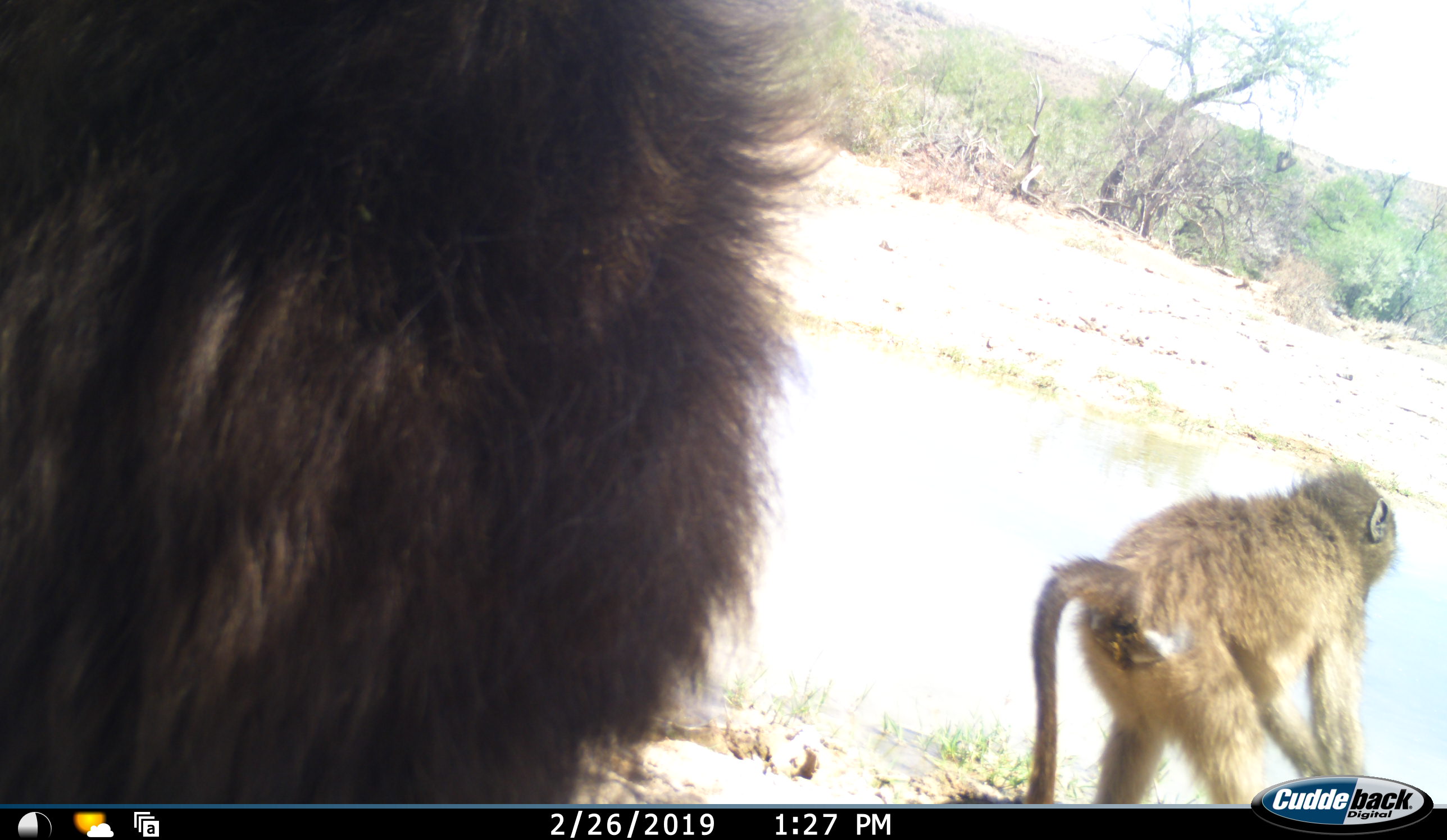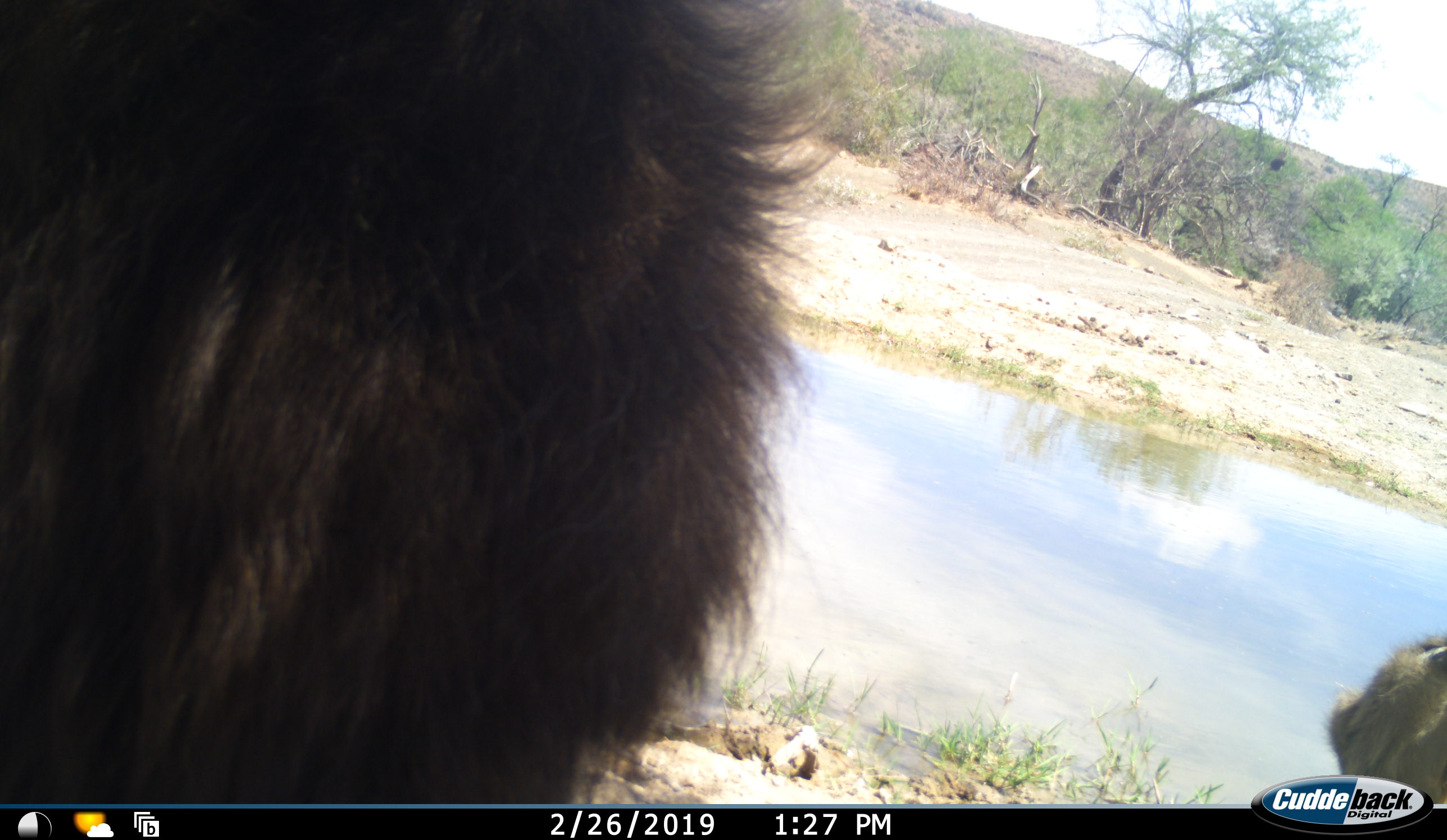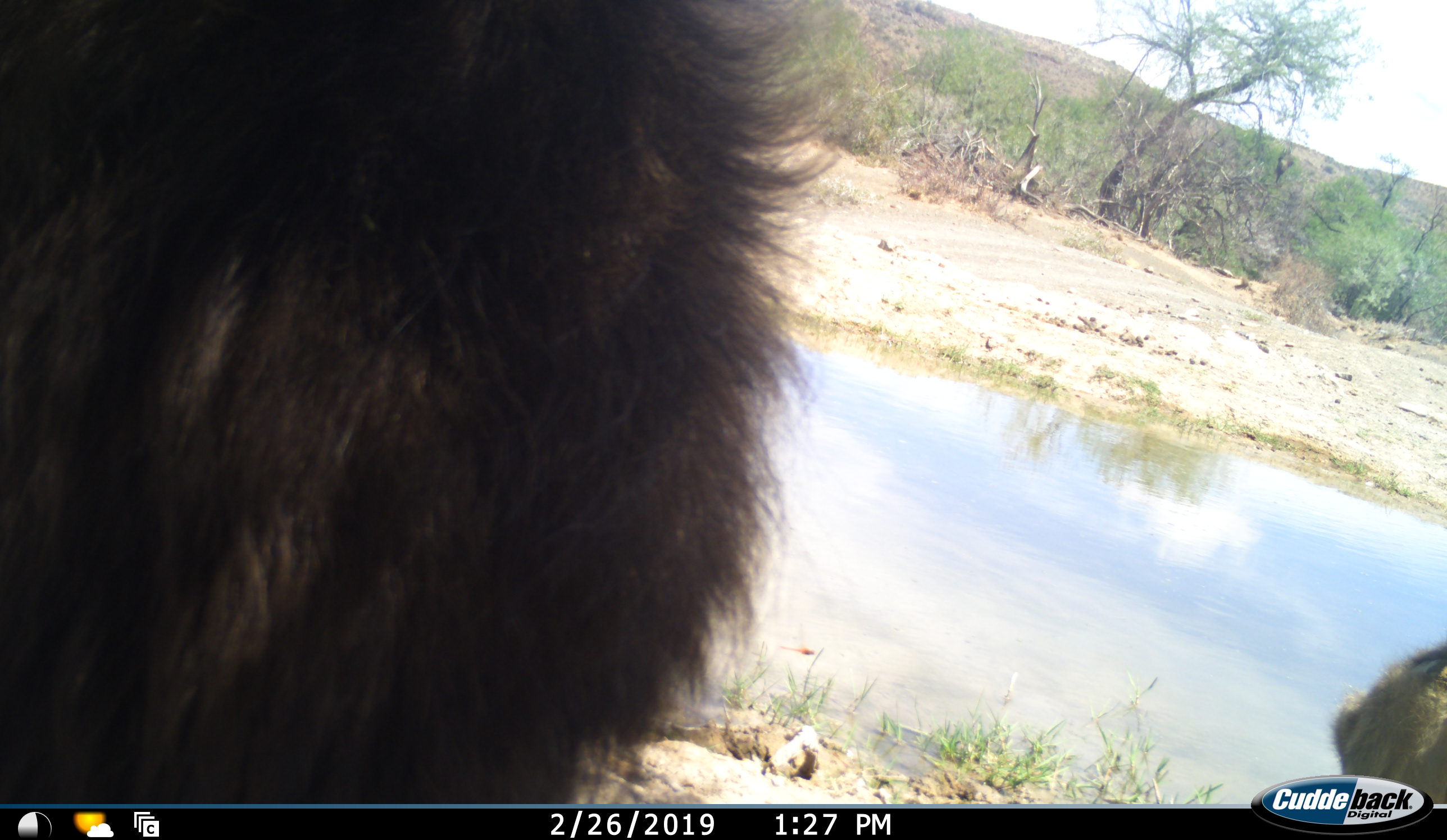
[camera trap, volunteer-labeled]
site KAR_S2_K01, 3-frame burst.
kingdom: Animalia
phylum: Chordata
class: Mammalia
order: Primates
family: Cercopithecidae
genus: Papio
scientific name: Papio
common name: baboon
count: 2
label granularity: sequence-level